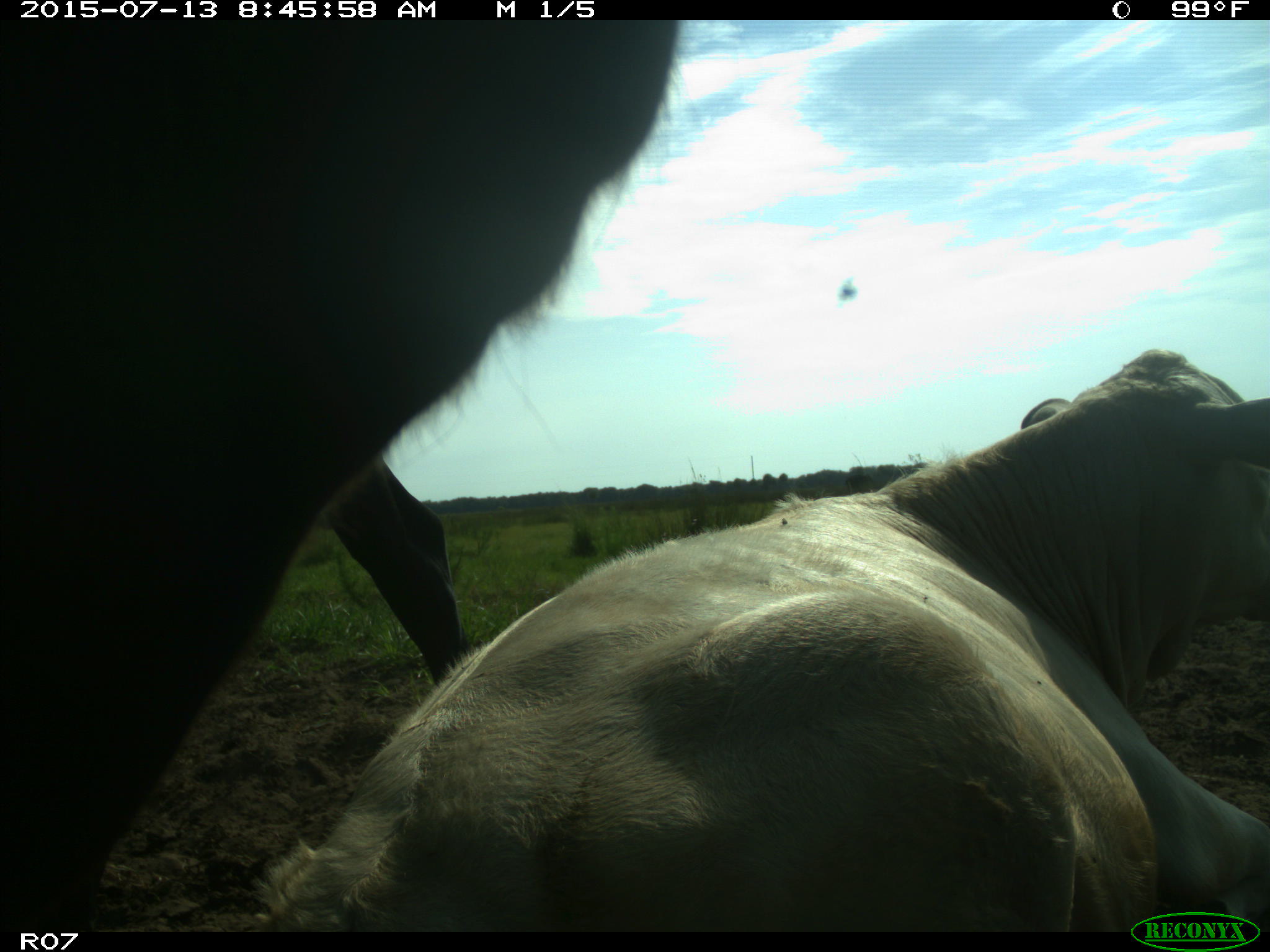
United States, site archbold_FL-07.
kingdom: Animalia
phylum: Chordata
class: Mammalia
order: Artiodactyla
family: Bovidae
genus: Bos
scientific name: Bos taurus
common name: domestic cow